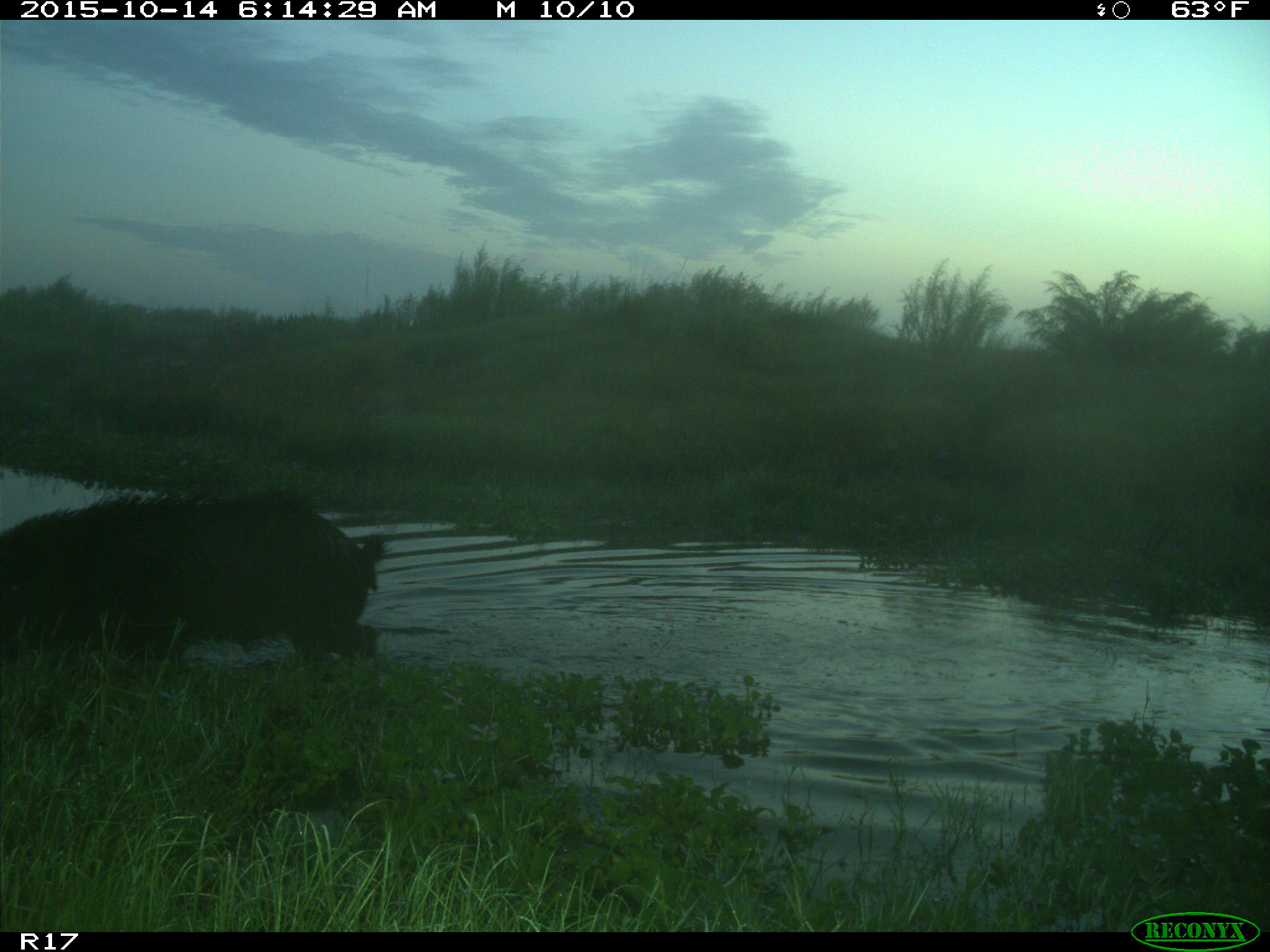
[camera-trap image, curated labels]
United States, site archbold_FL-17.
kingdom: Animalia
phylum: Chordata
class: Mammalia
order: Artiodactyla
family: Suidae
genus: Sus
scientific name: Sus scrofa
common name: wild boar